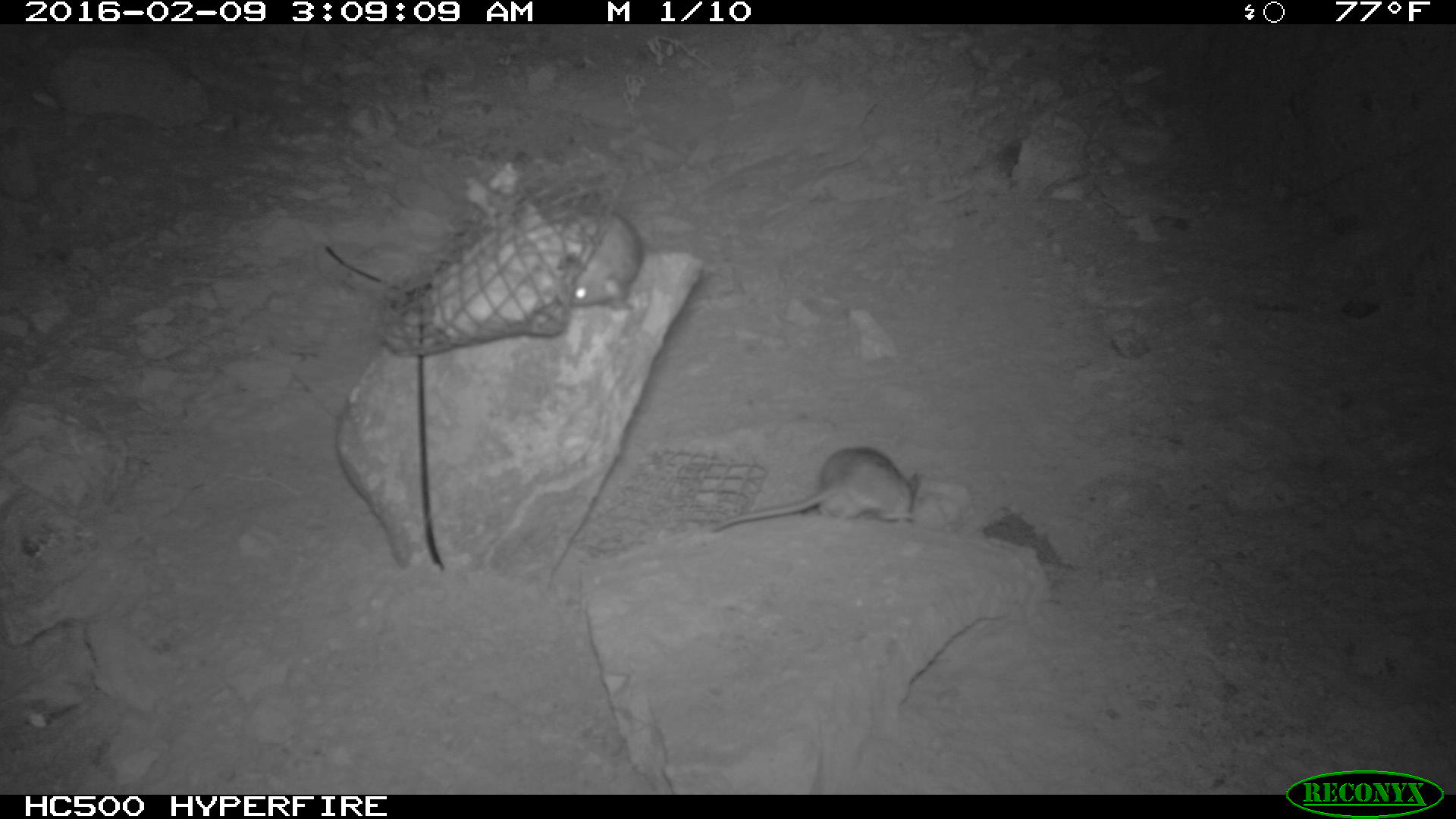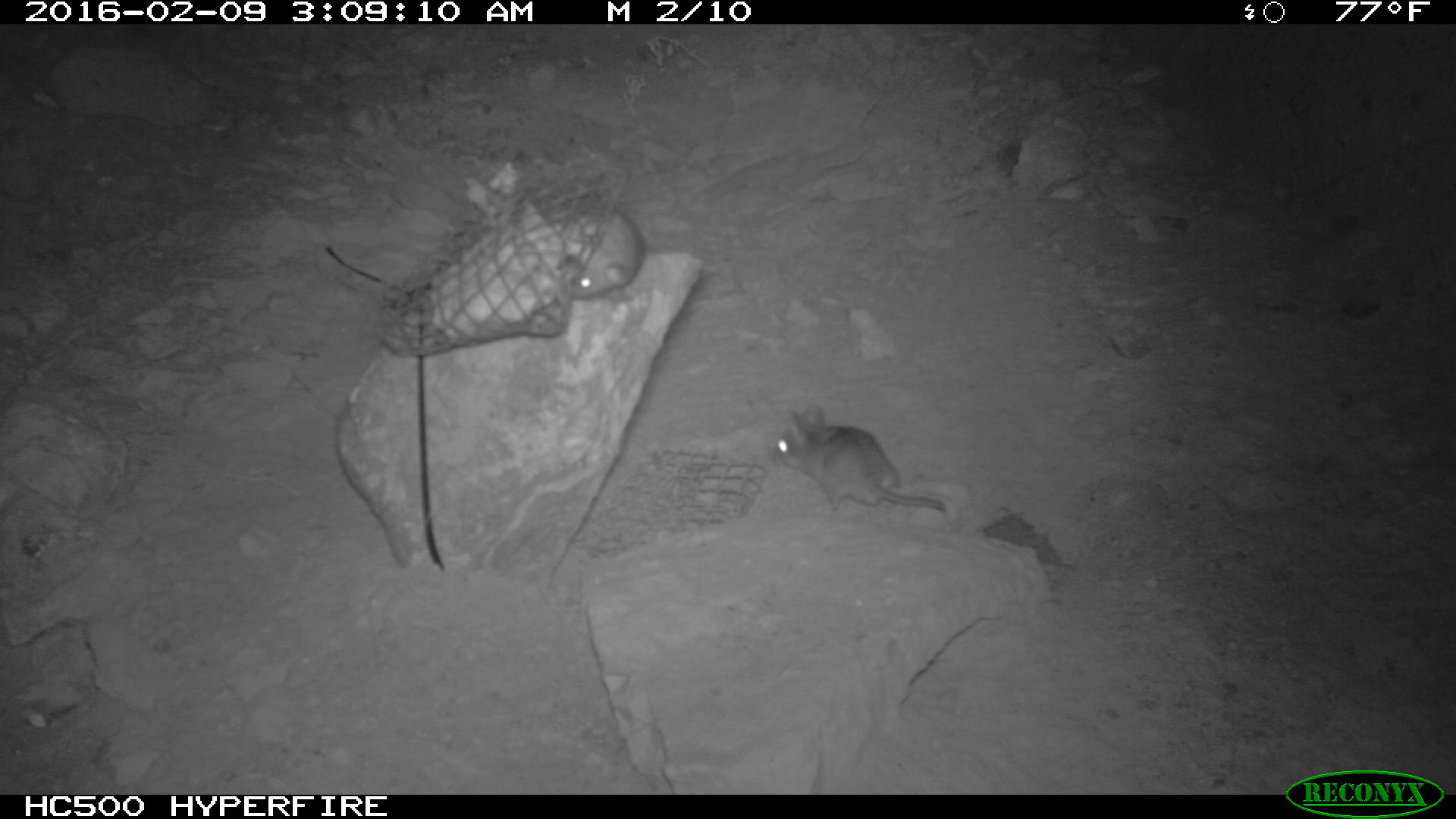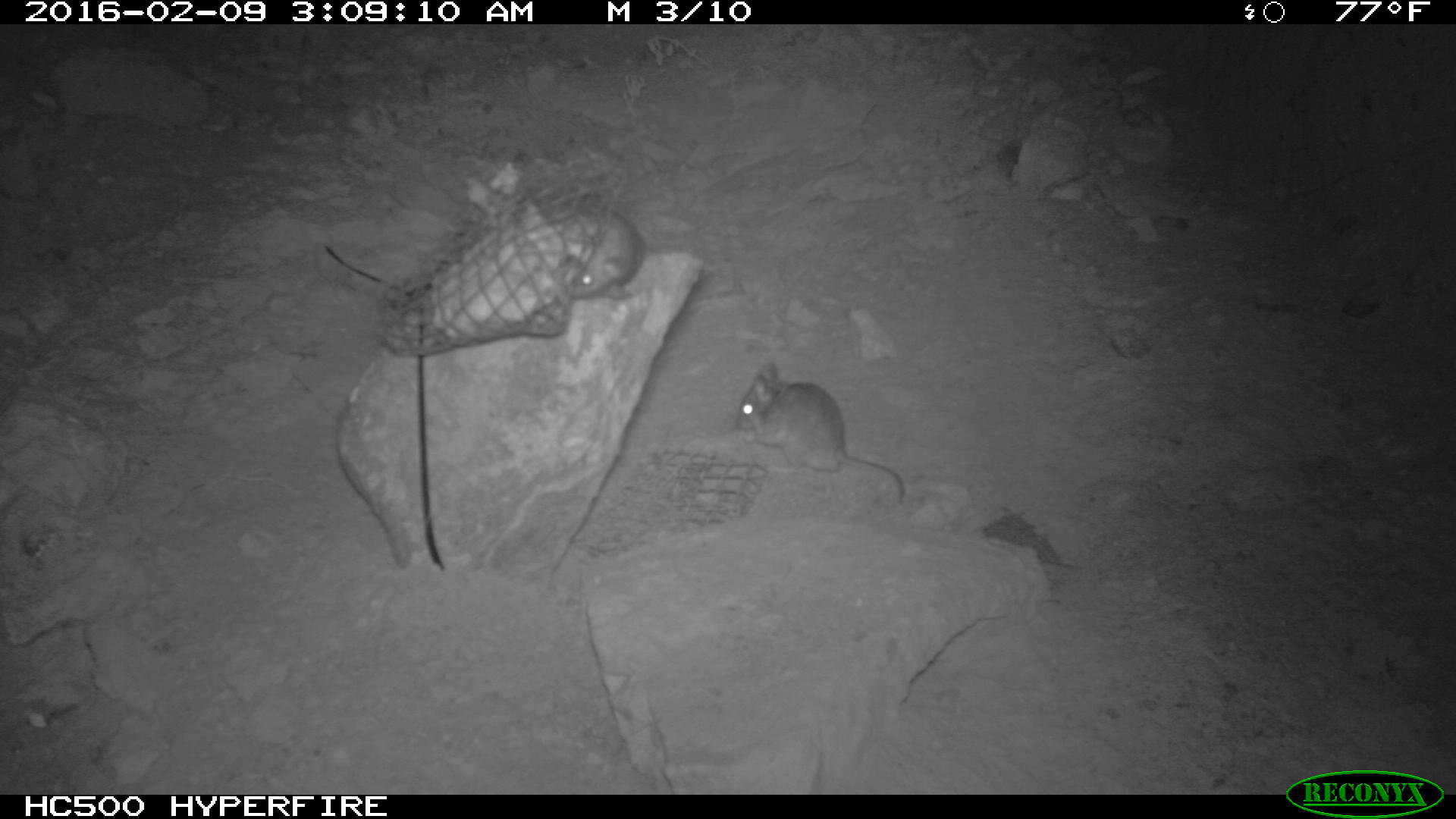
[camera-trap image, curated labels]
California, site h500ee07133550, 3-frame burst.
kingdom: Animalia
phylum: Chordata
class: Mammalia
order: Rodentia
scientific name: Rodentia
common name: rodent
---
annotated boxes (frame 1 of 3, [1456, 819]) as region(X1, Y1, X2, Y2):
rodent: region(711, 447, 918, 532); region(569, 212, 643, 311)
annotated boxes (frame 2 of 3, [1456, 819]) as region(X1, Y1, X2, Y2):
rodent: region(770, 405, 946, 514); region(565, 212, 646, 312)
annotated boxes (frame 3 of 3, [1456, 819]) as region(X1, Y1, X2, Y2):
rodent: region(734, 362, 902, 508); region(554, 206, 645, 299)